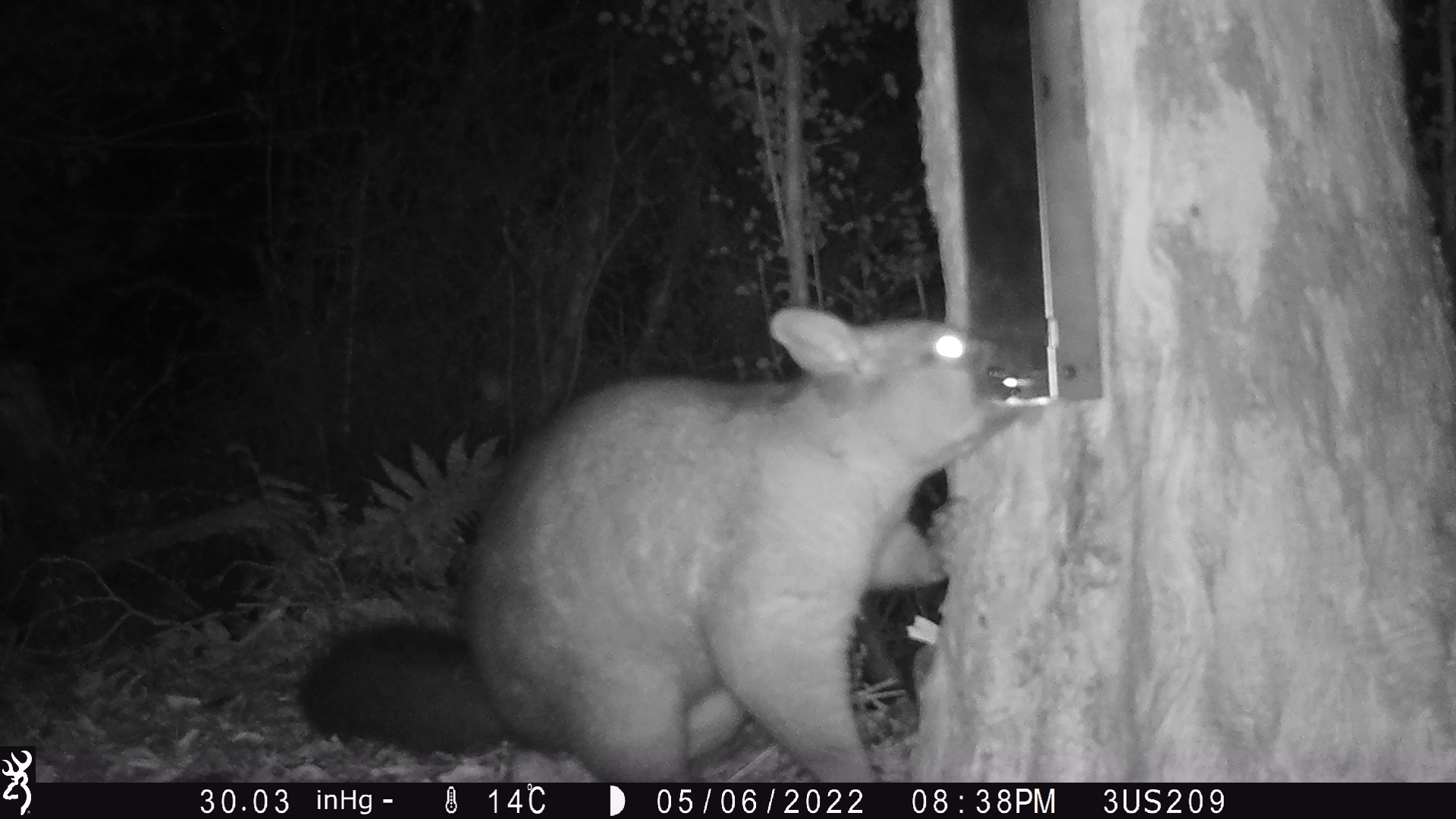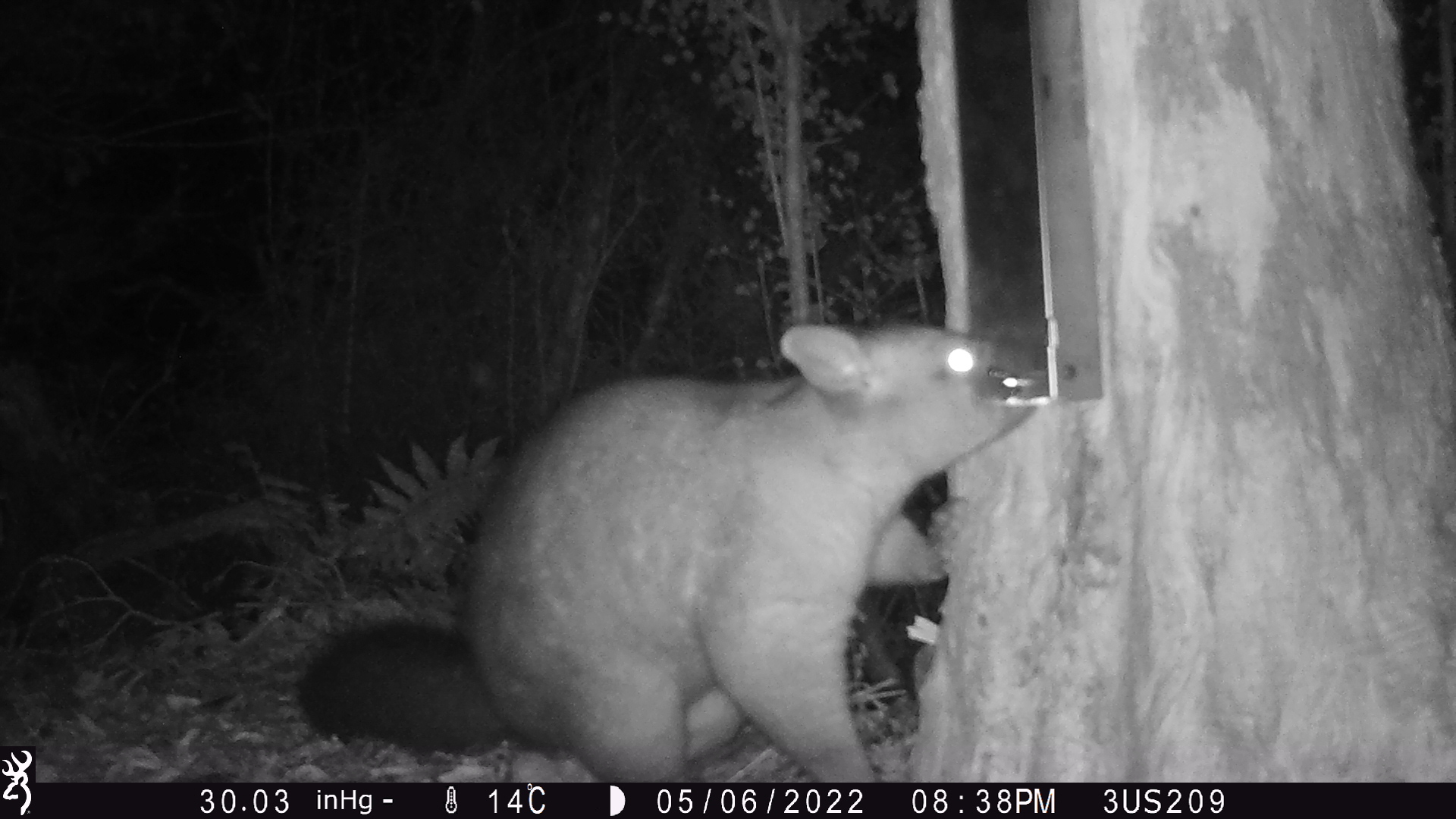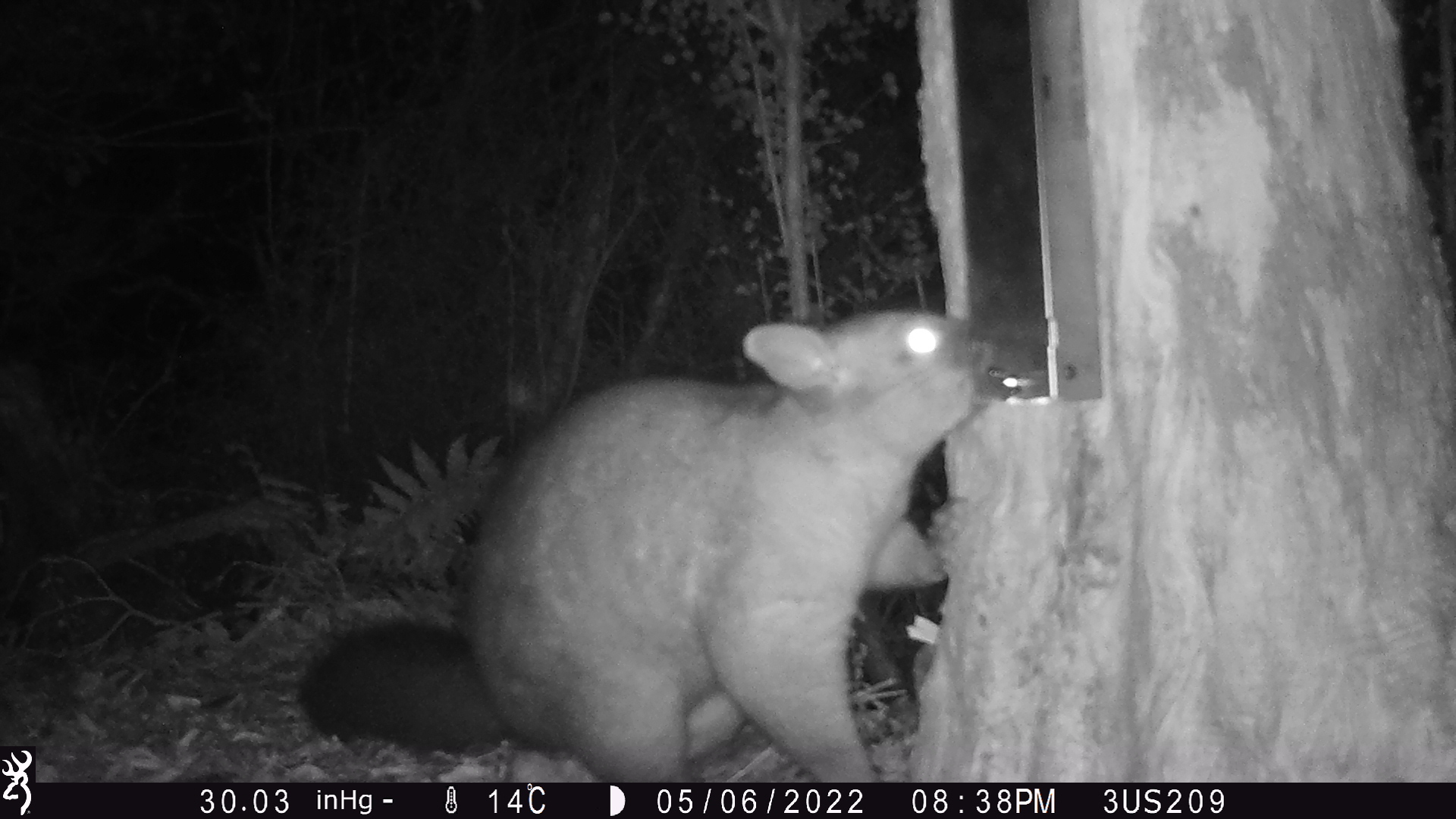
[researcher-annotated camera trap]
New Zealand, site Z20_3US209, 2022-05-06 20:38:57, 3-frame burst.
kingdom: Animalia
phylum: Chordata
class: Mammalia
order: Diprotodontia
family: Phalangeridae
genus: Trichosurus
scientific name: Trichosurus vulpecula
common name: common brushtail possum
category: possum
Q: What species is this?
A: Possum (common brushtail possum) (Trichosurus vulpecula).